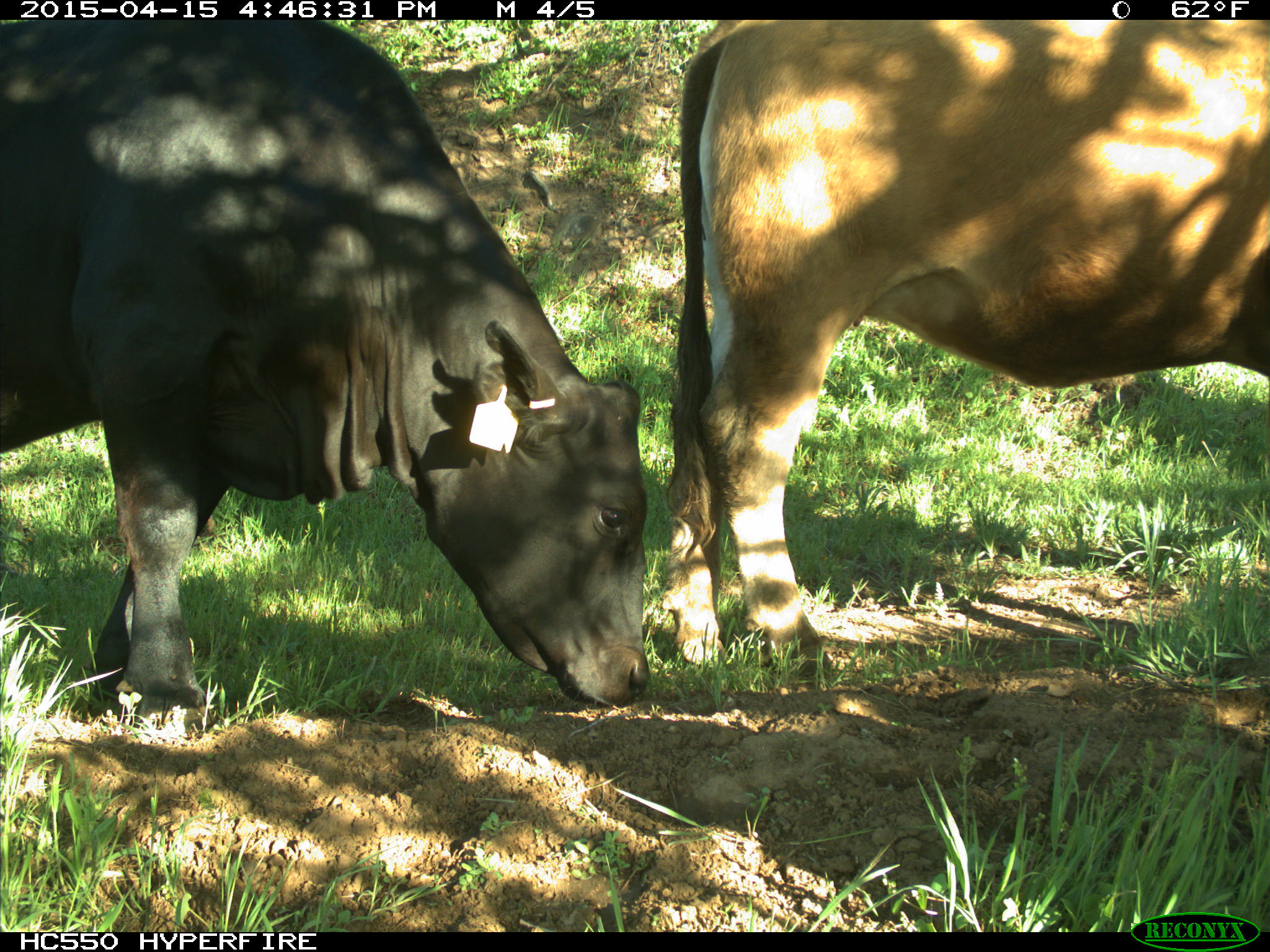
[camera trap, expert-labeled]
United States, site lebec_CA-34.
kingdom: Animalia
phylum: Chordata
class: Mammalia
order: Artiodactyla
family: Bovidae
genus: Bos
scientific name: Bos taurus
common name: domestic cow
Bos taurus (domestic cow).